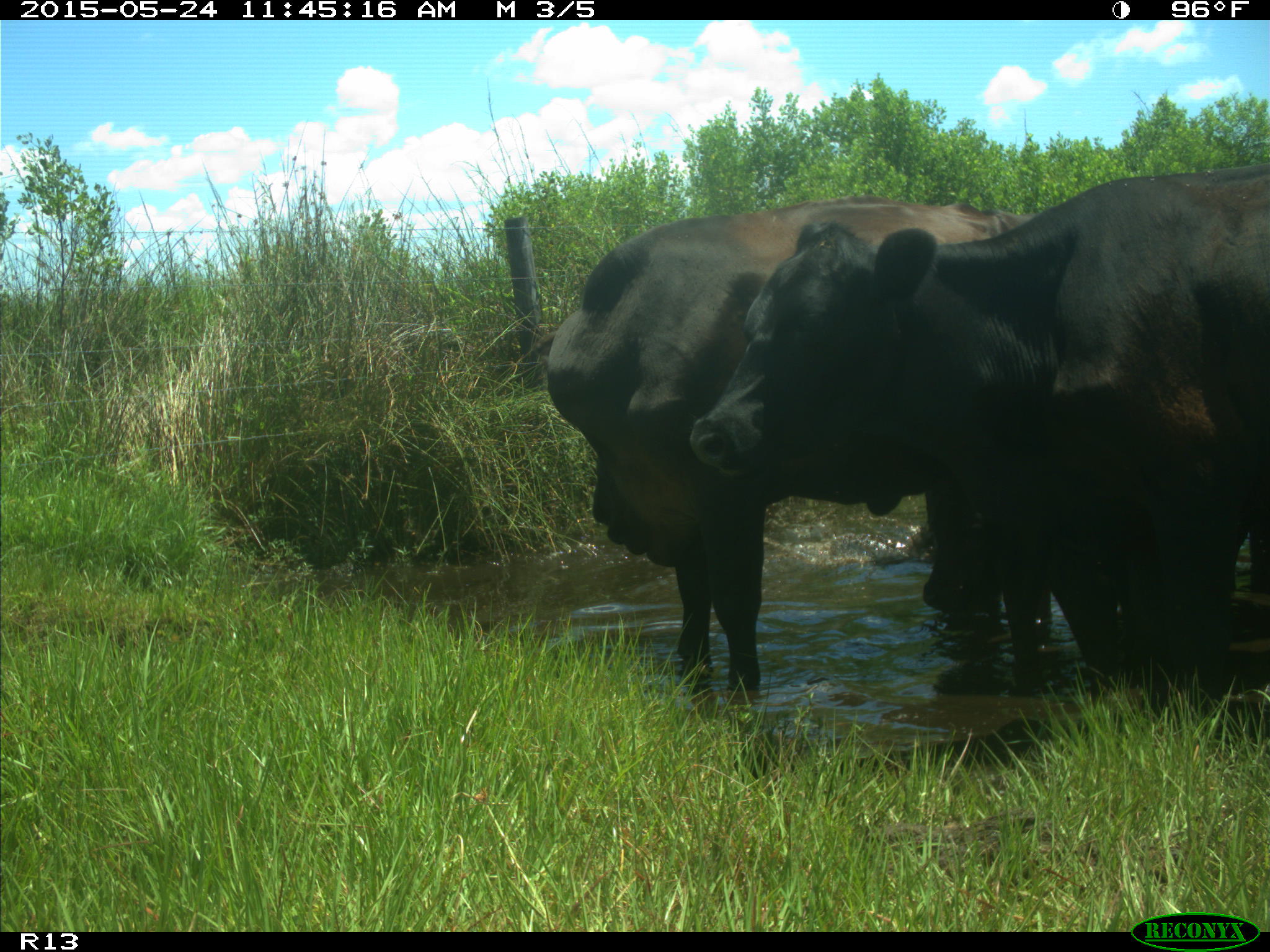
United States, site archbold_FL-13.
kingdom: Animalia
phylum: Chordata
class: Mammalia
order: Artiodactyla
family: Bovidae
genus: Bos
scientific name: Bos taurus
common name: domestic cow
Bos taurus (domestic cow).